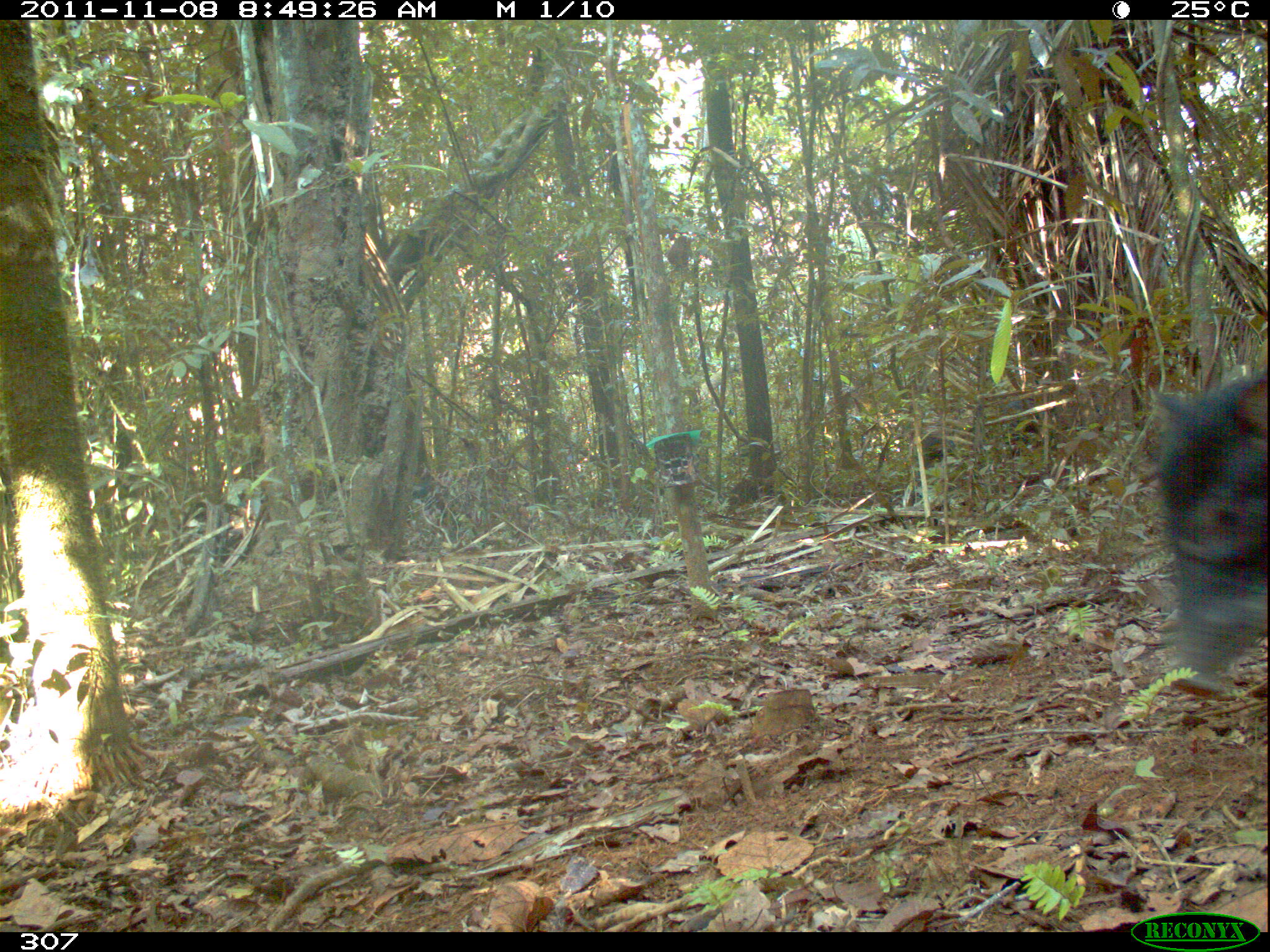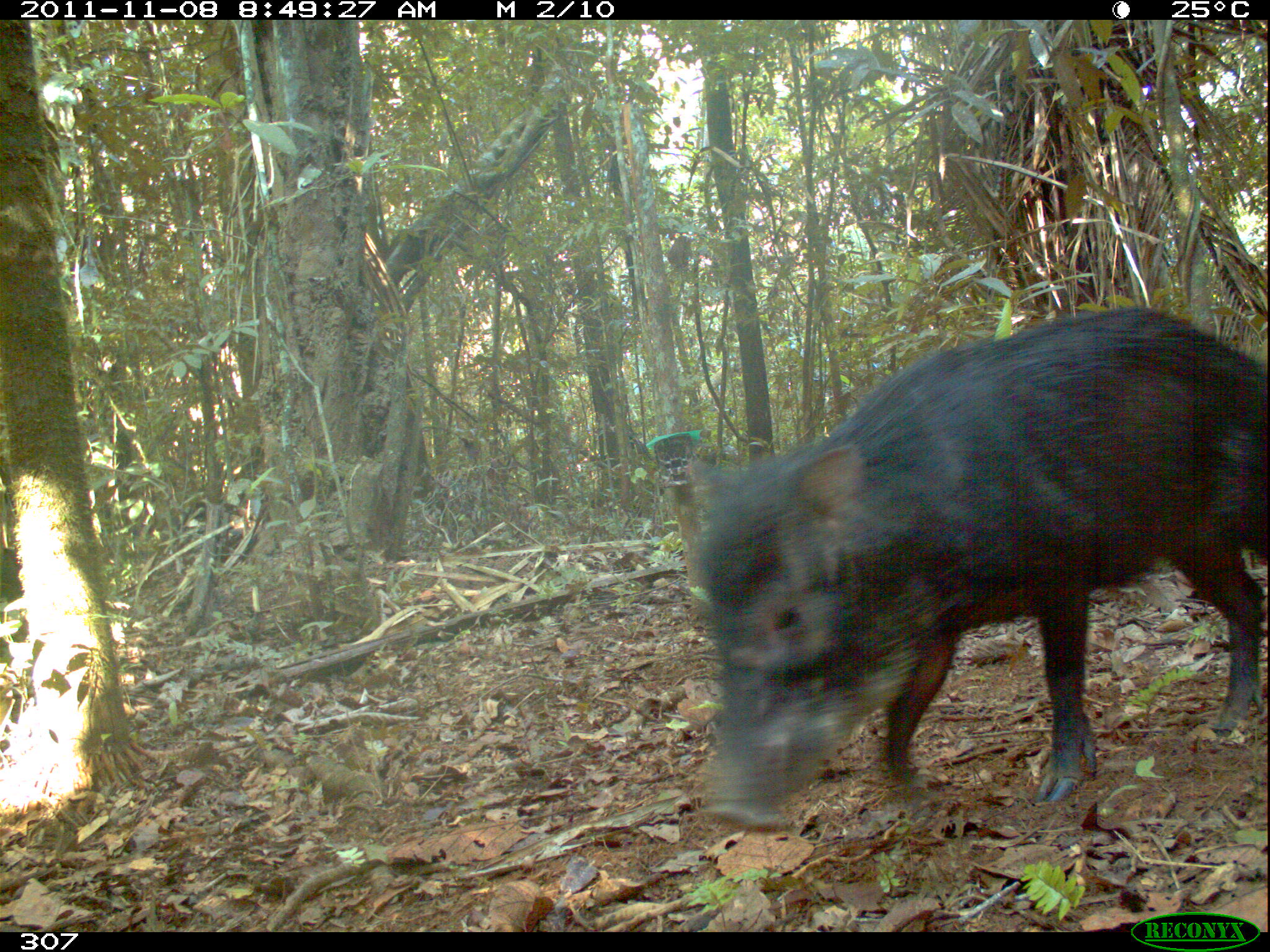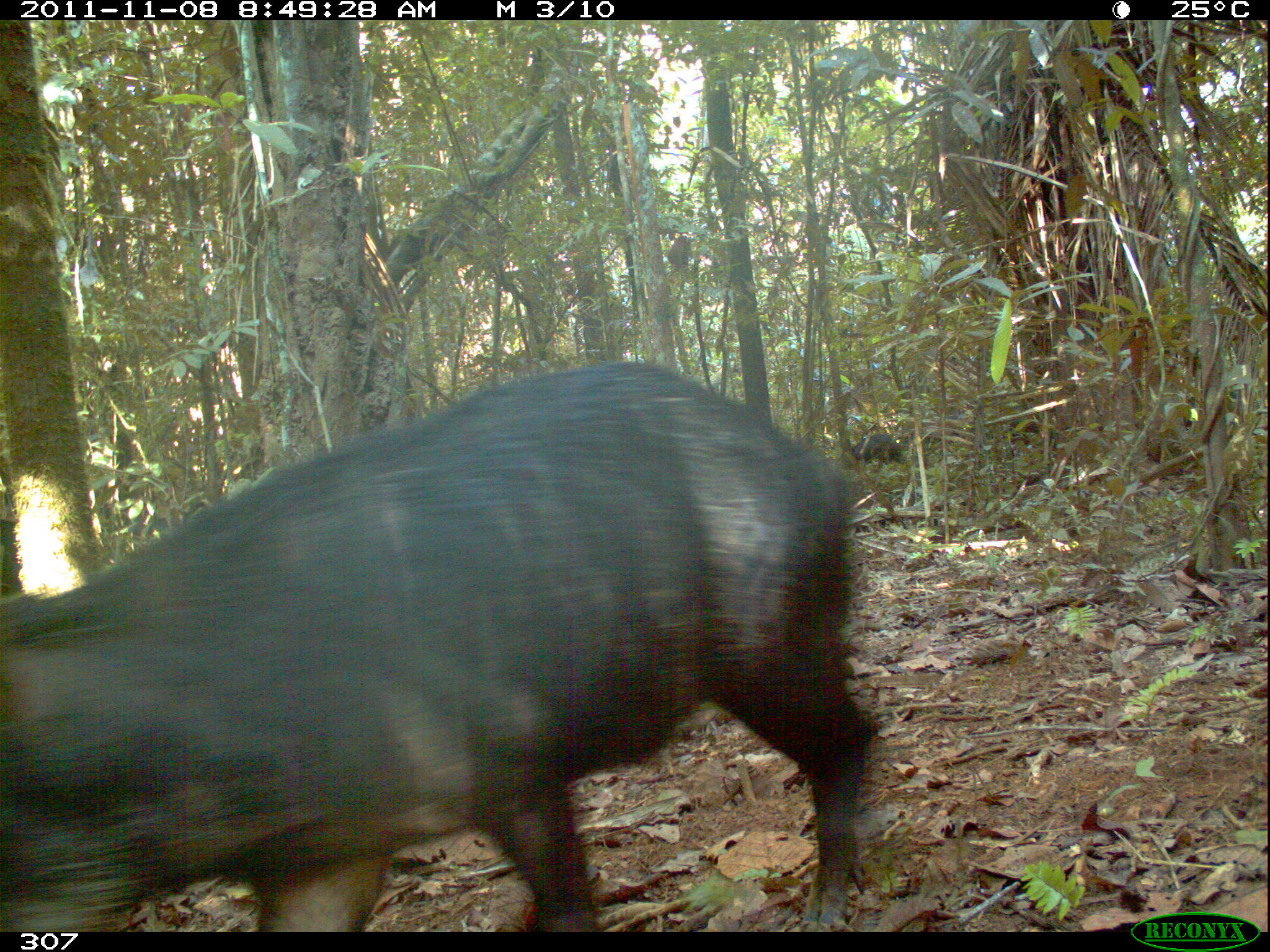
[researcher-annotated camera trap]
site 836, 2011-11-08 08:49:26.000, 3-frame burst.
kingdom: Animalia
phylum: Chordata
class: Mammalia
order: Artiodactyla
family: Tayassuidae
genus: Tayassu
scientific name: Tayassu pecari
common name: white-lipped peccary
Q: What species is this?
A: Tayassu pecari (white-lipped peccary).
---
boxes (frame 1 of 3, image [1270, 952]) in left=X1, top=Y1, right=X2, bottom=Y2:
tayassu pecari: left=1144, top=368, right=1267, bottom=695